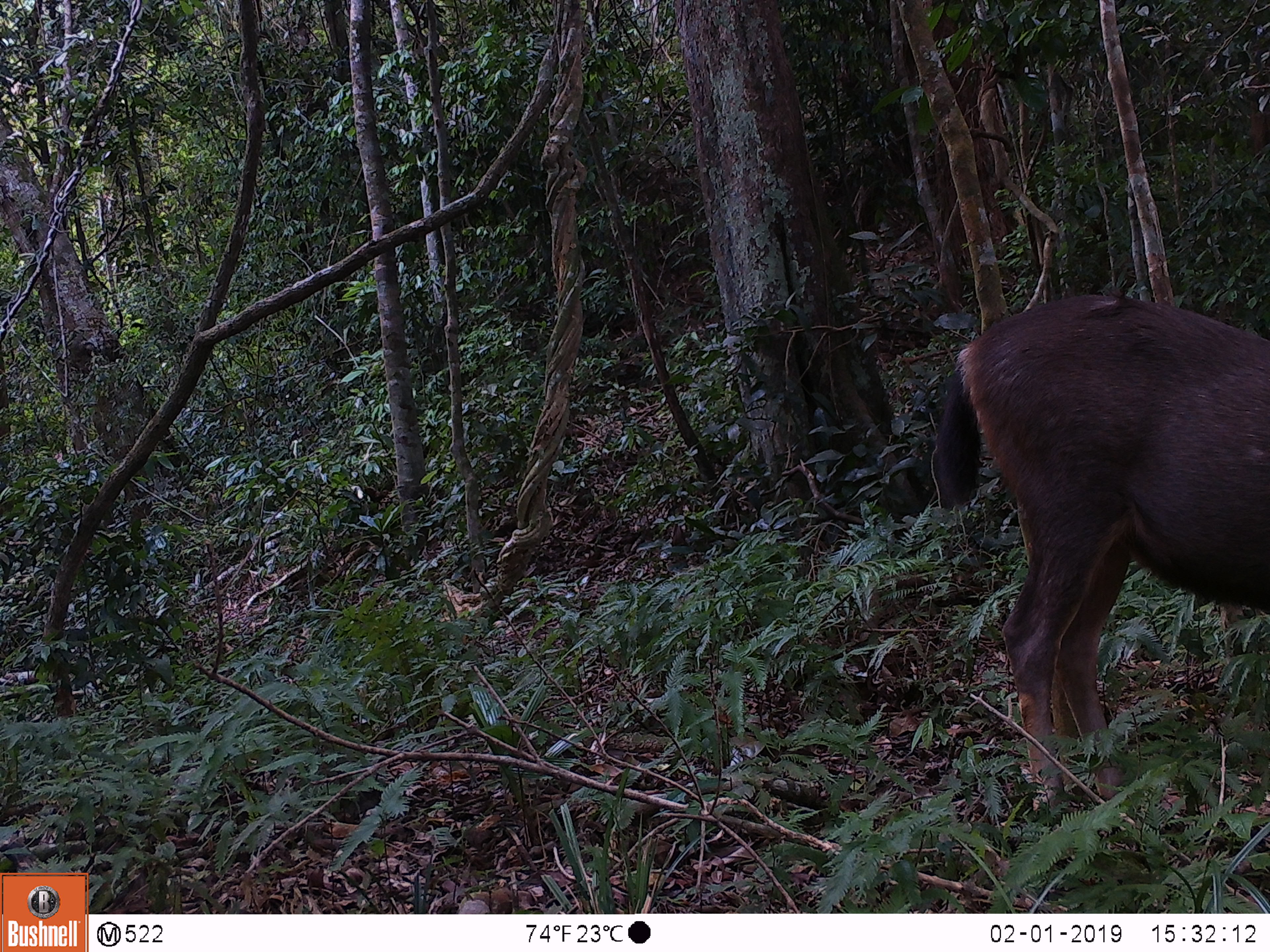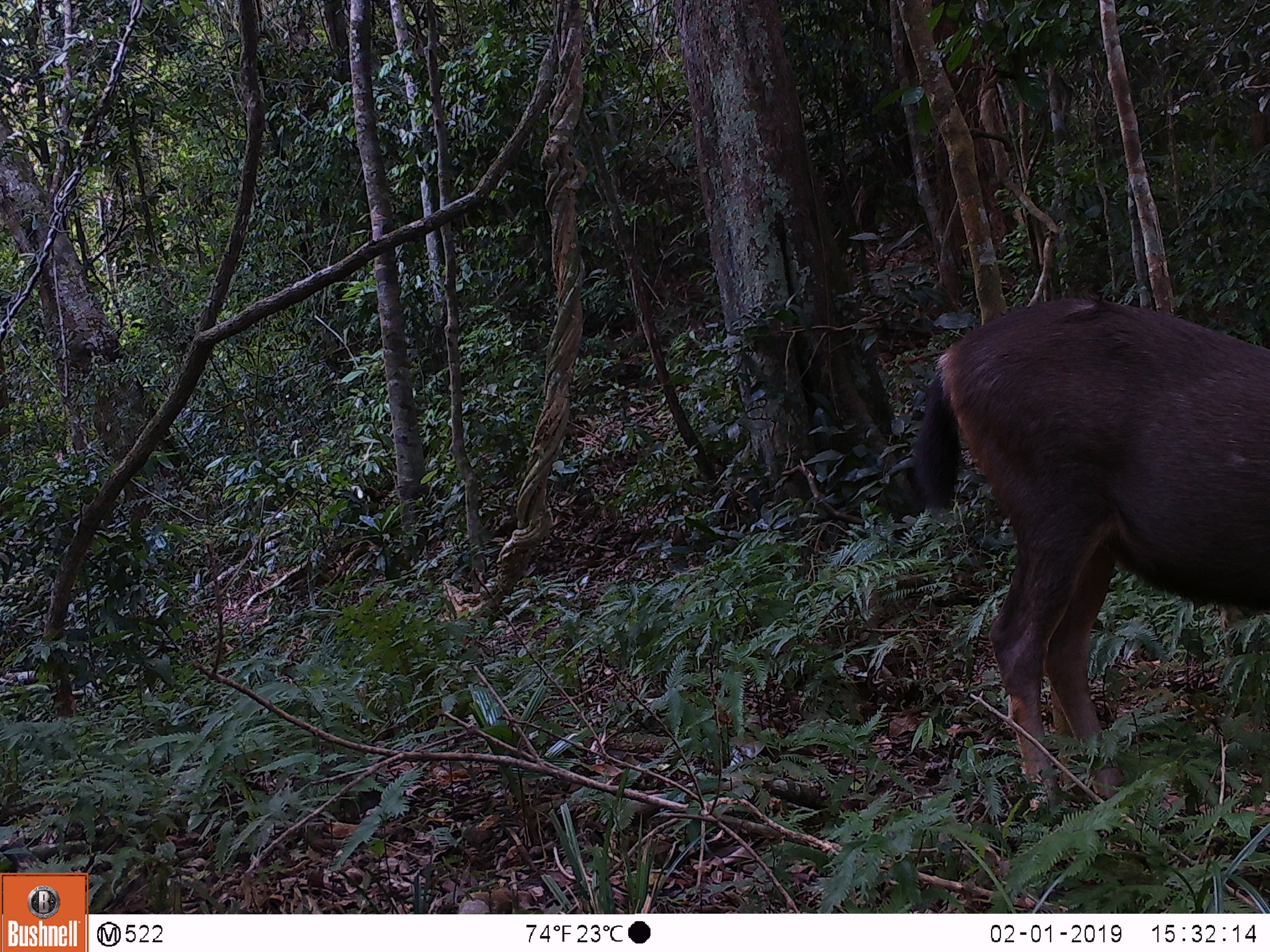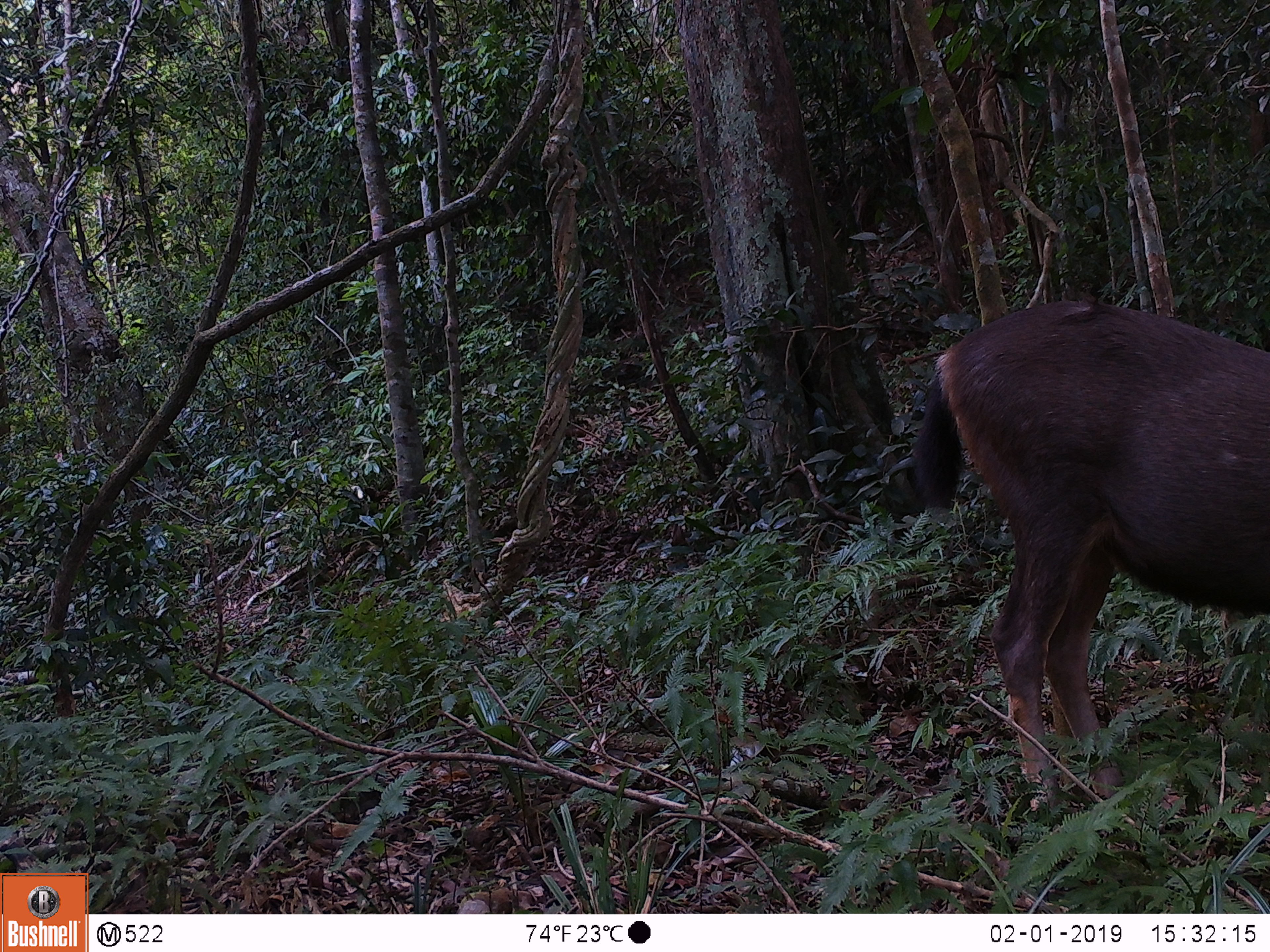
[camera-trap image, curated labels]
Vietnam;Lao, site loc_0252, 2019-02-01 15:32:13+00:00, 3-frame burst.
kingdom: Animalia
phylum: Chordata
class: Mammalia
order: Artiodactyla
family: Cervidae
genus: Rusa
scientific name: Rusa unicolor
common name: sambar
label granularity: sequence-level